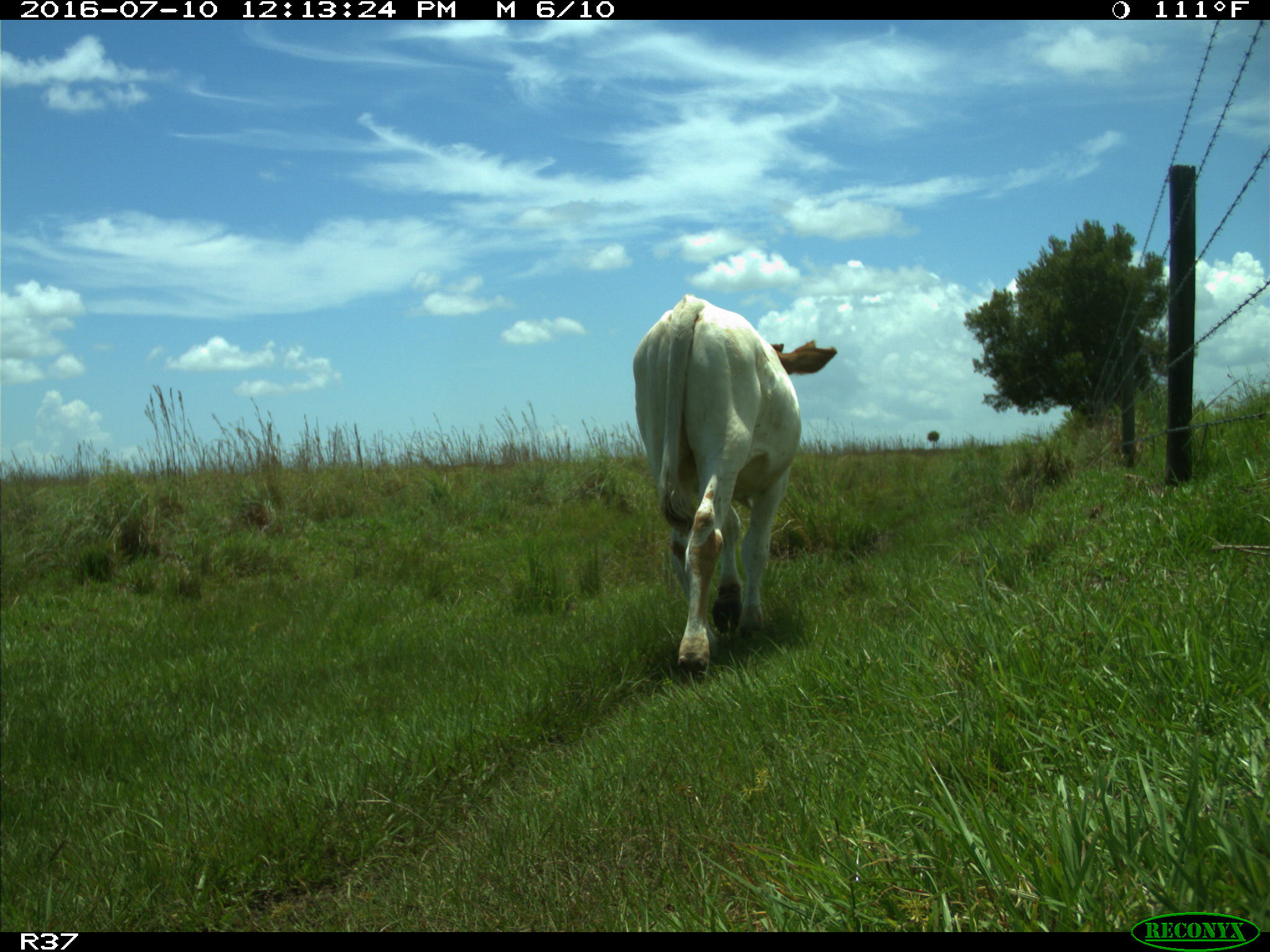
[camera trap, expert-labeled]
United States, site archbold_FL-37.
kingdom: Animalia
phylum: Chordata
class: Mammalia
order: Artiodactyla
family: Bovidae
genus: Bos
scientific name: Bos taurus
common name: domestic cow